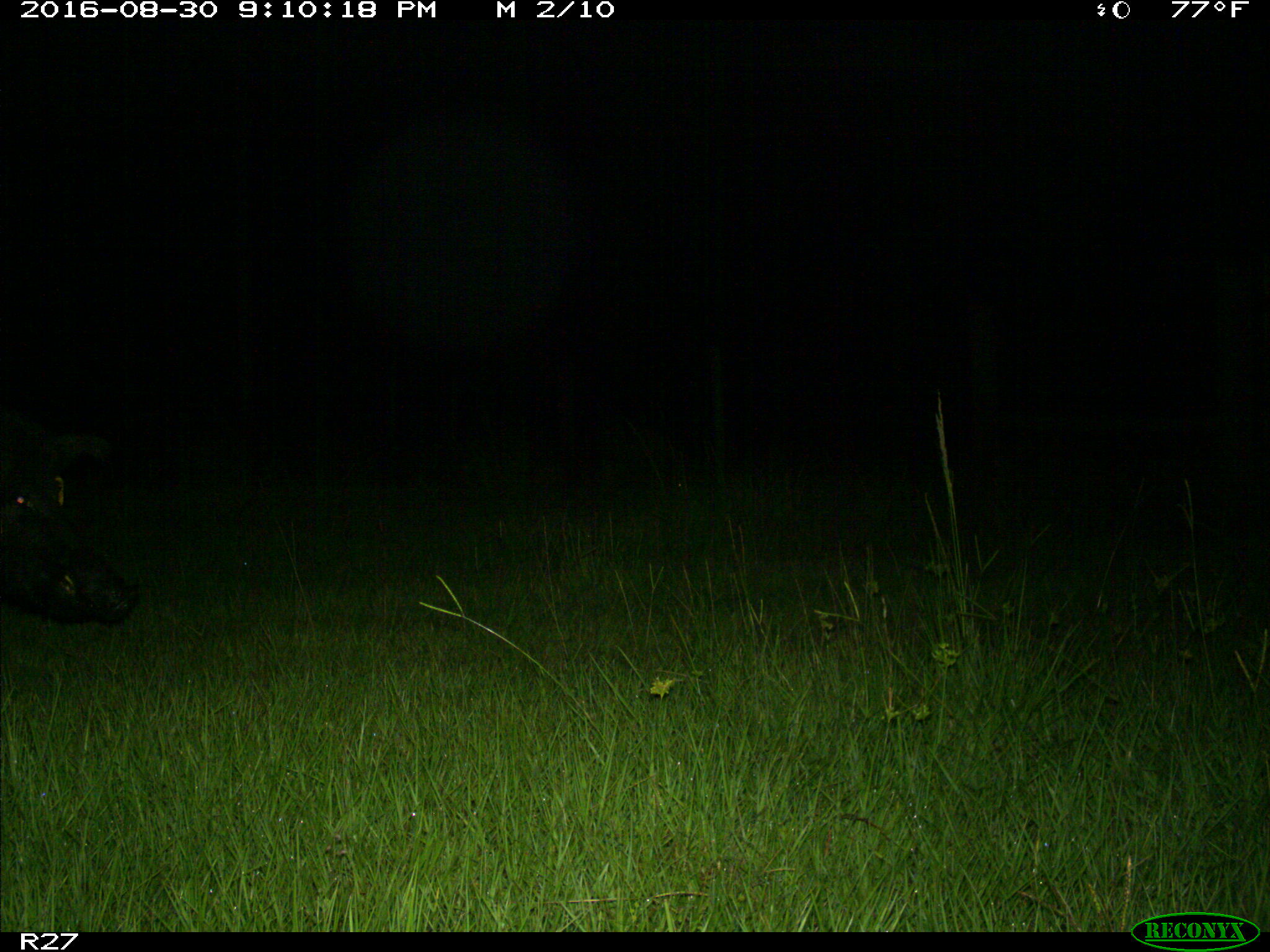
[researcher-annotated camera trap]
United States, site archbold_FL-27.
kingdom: Animalia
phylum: Chordata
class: Mammalia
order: Artiodactyla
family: Suidae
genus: Sus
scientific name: Sus scrofa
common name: wild boar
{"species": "Sus scrofa (wild boar)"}